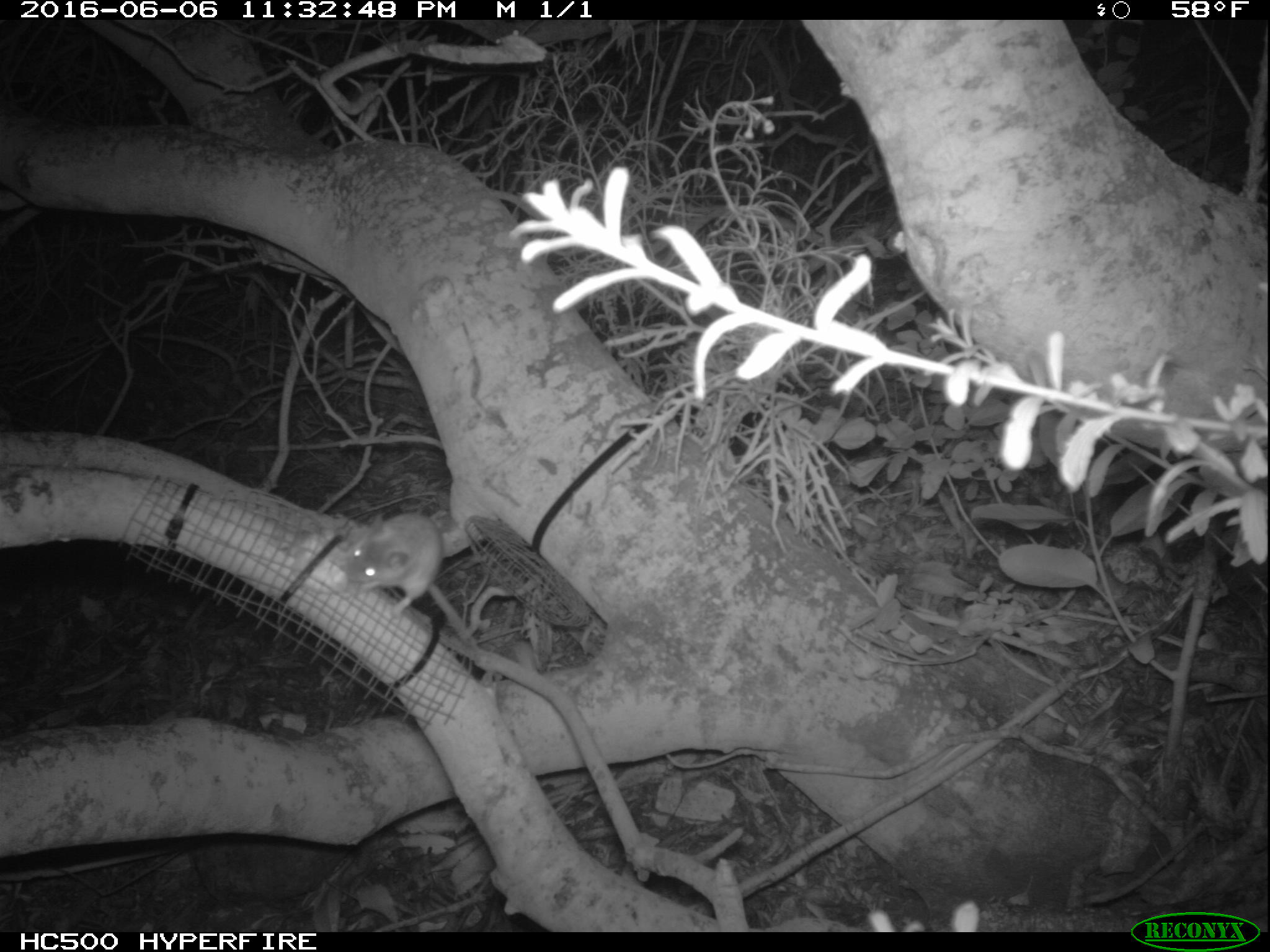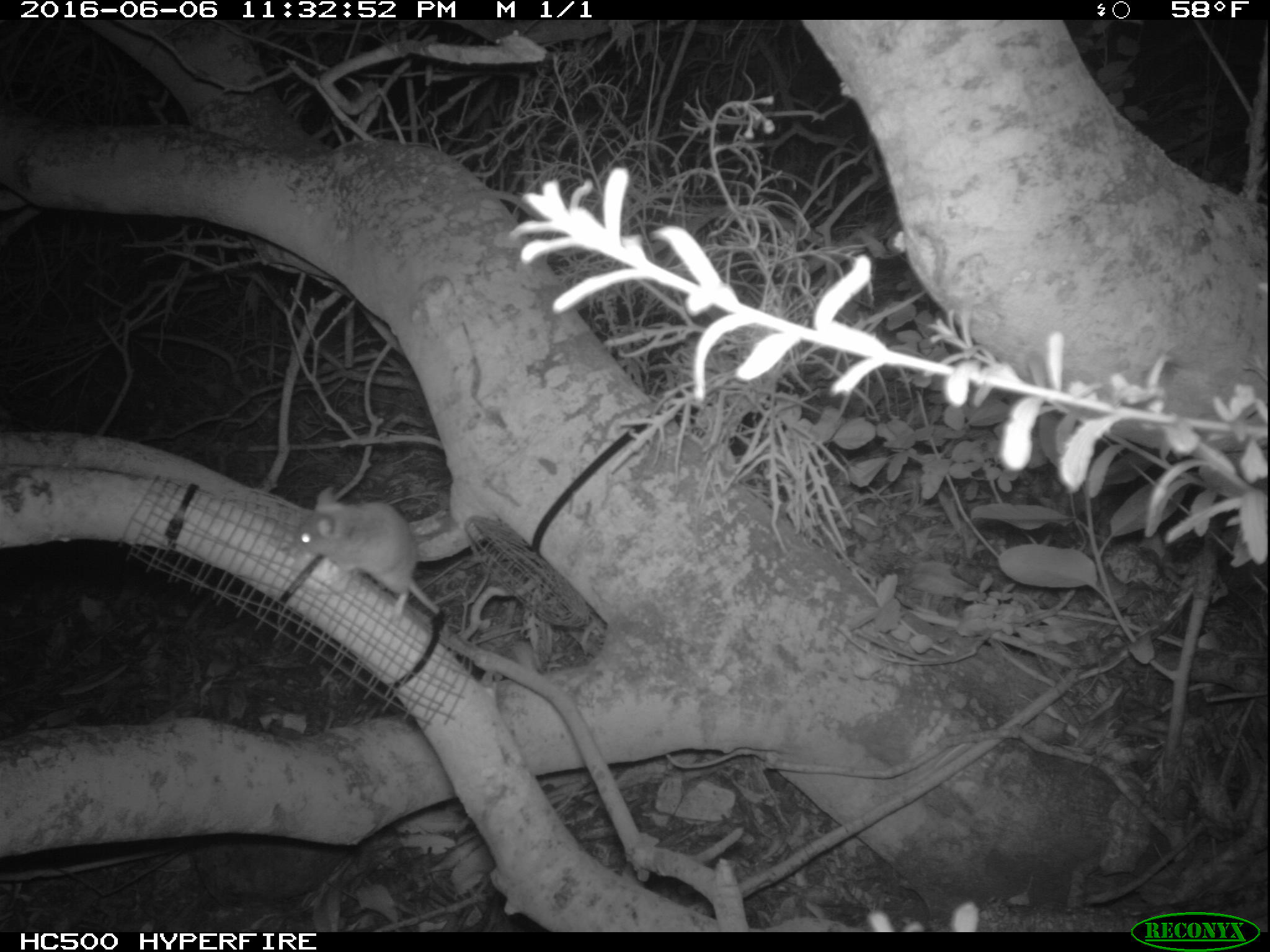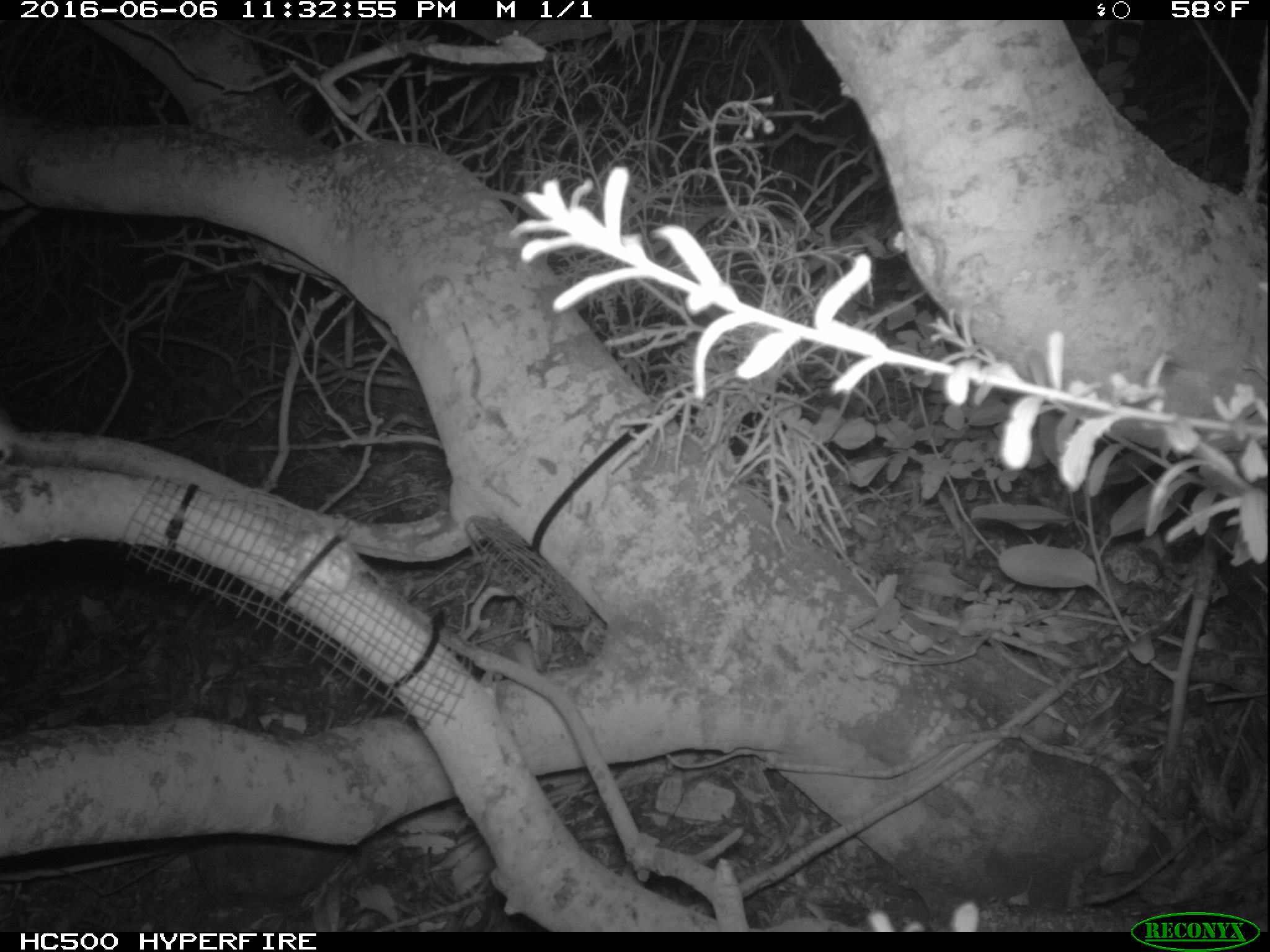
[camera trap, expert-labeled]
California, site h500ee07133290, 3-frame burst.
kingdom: Animalia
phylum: Chordata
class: Mammalia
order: Rodentia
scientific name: Rodentia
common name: rodent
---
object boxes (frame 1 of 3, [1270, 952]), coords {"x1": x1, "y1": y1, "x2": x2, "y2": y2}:
rodent: {"x1": 347, "y1": 512, "x2": 476, "y2": 647}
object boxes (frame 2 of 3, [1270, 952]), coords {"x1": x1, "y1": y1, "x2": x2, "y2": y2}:
rodent: {"x1": 293, "y1": 484, "x2": 444, "y2": 615}